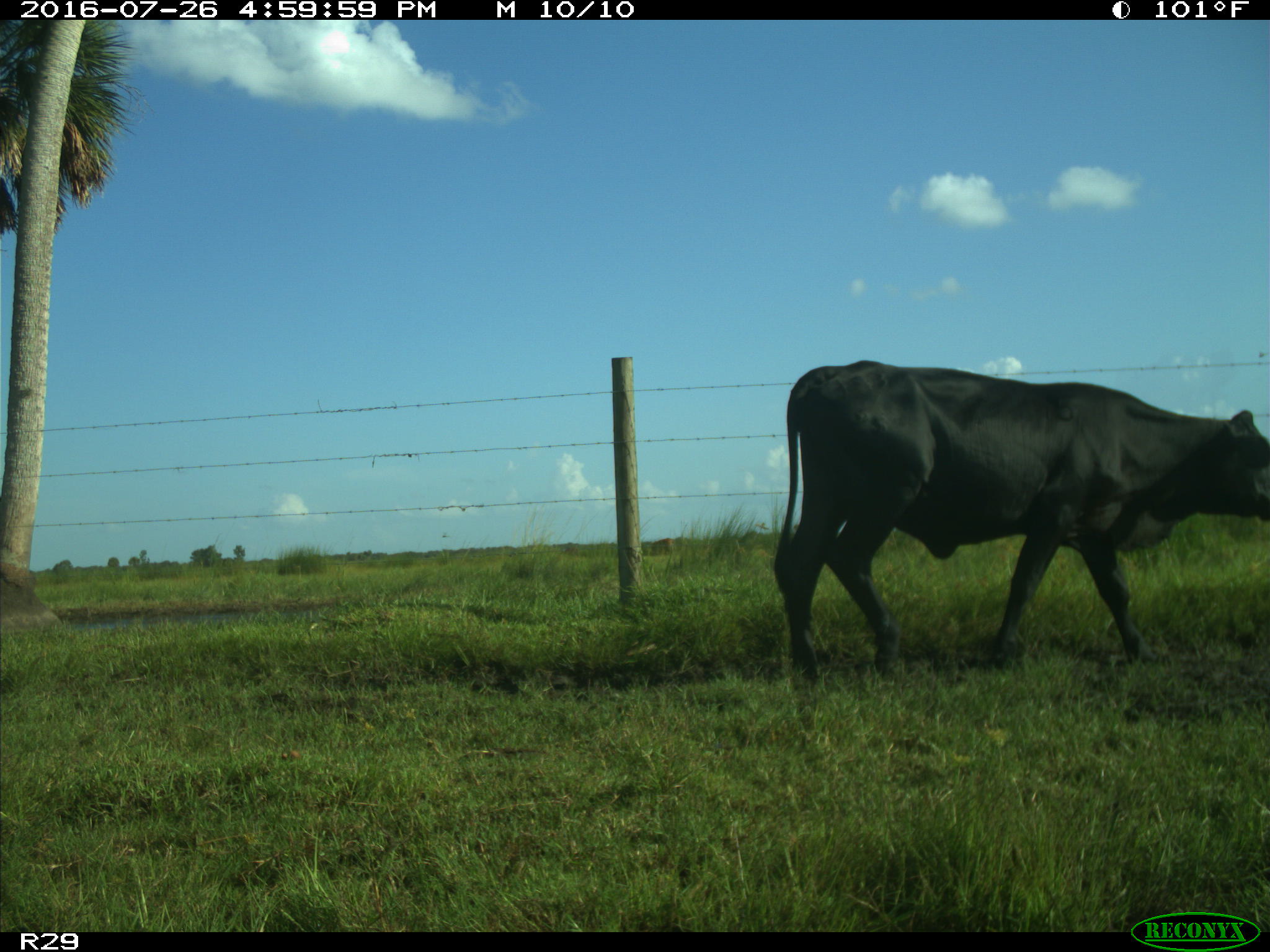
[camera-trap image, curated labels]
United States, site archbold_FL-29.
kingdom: Animalia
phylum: Chordata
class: Mammalia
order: Artiodactyla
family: Bovidae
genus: Bos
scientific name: Bos taurus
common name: domestic cow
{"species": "Bos taurus (domestic cow)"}